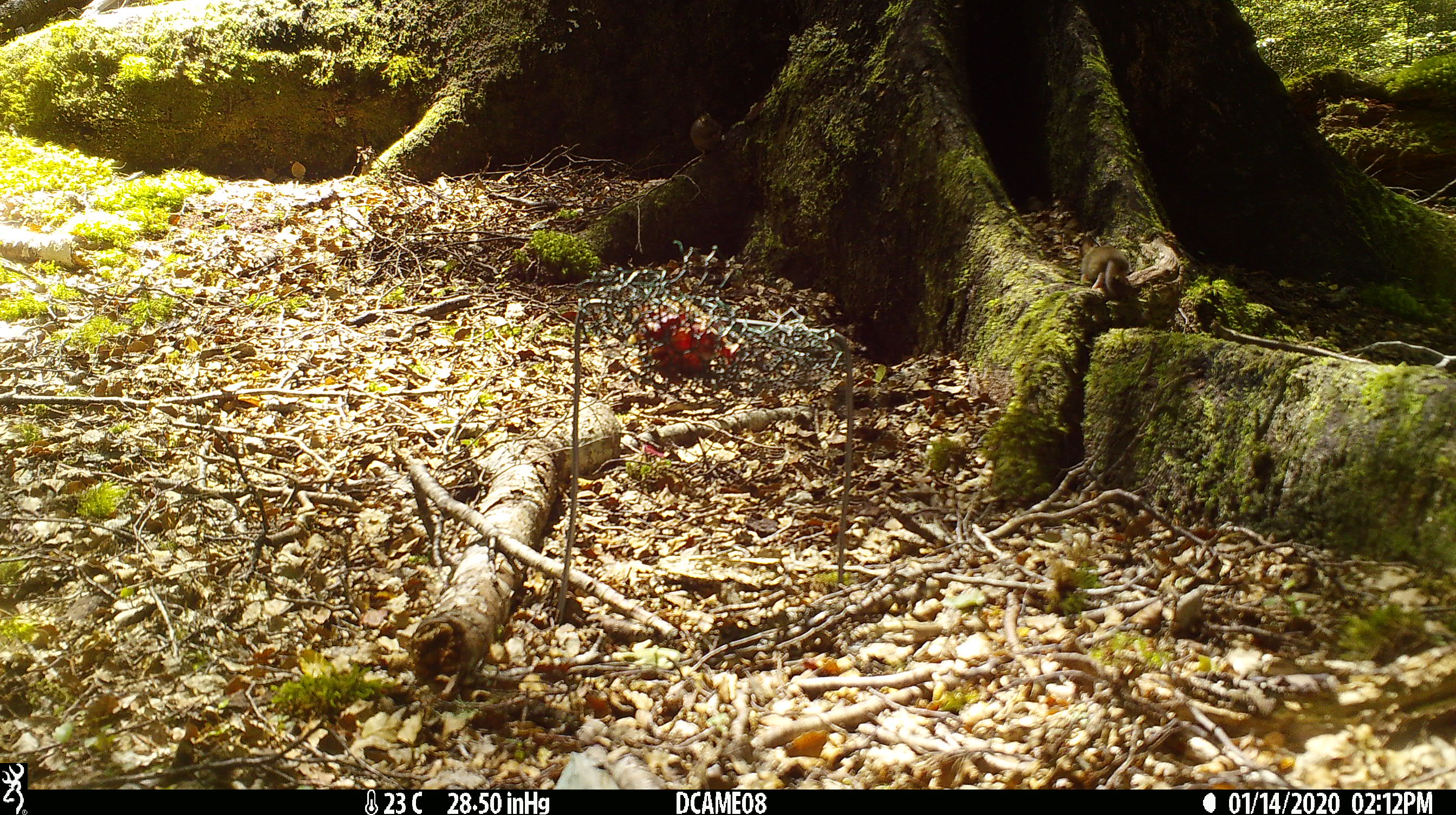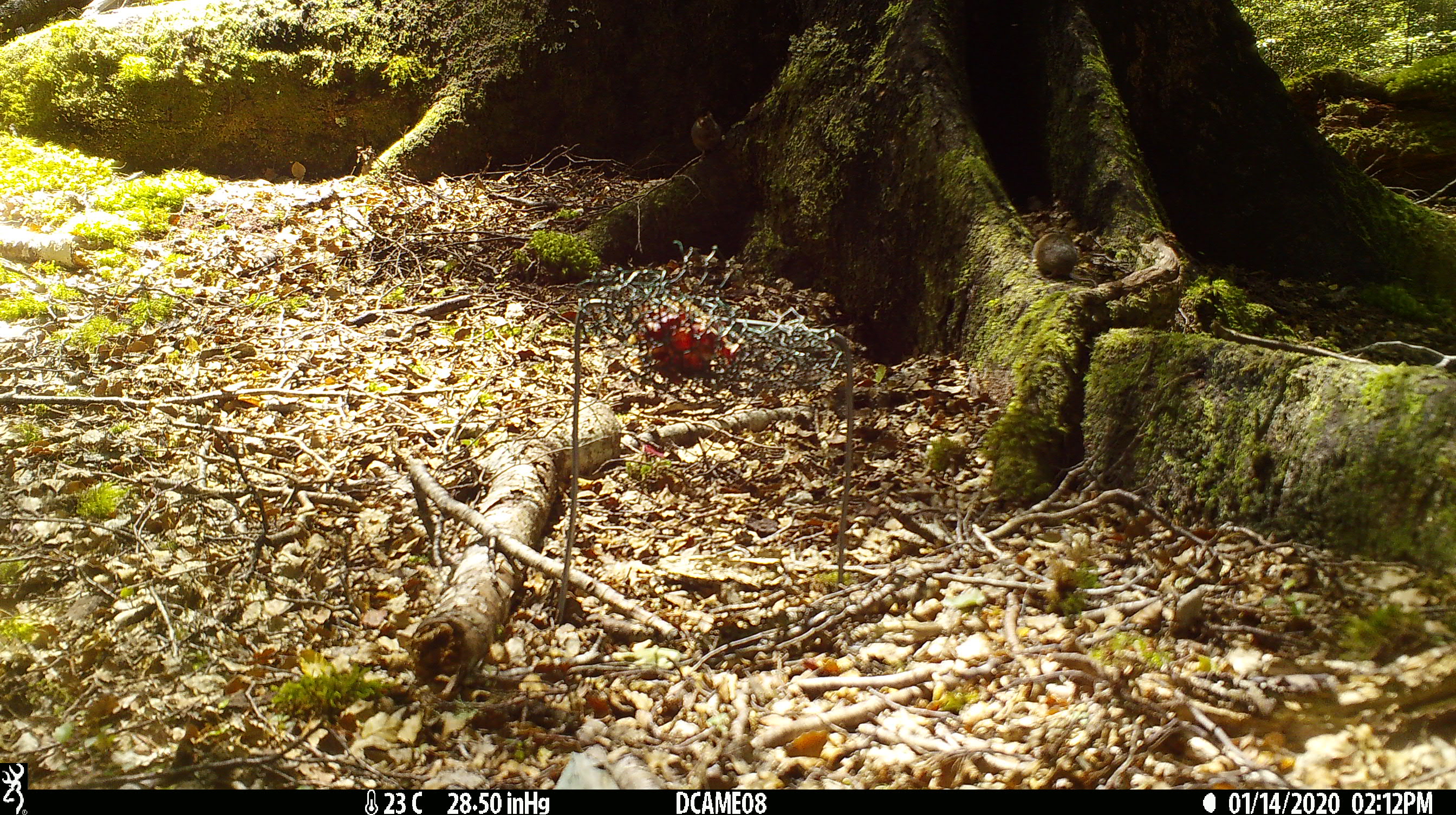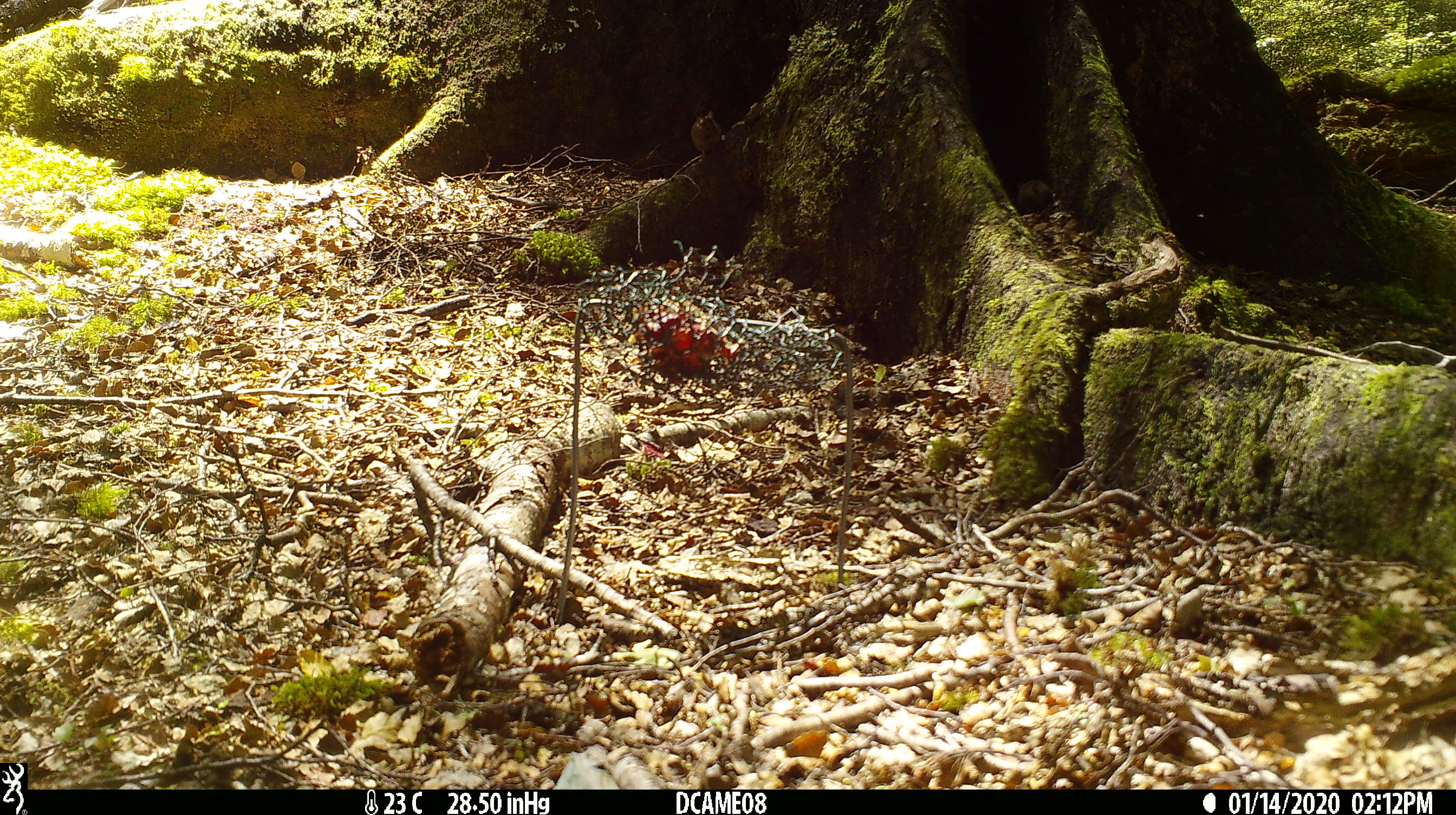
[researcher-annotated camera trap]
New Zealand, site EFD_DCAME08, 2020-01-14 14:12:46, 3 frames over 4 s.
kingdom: Animalia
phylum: Chordata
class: Mammalia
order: Rodentia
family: Muridae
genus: Mus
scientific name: Mus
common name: mouse